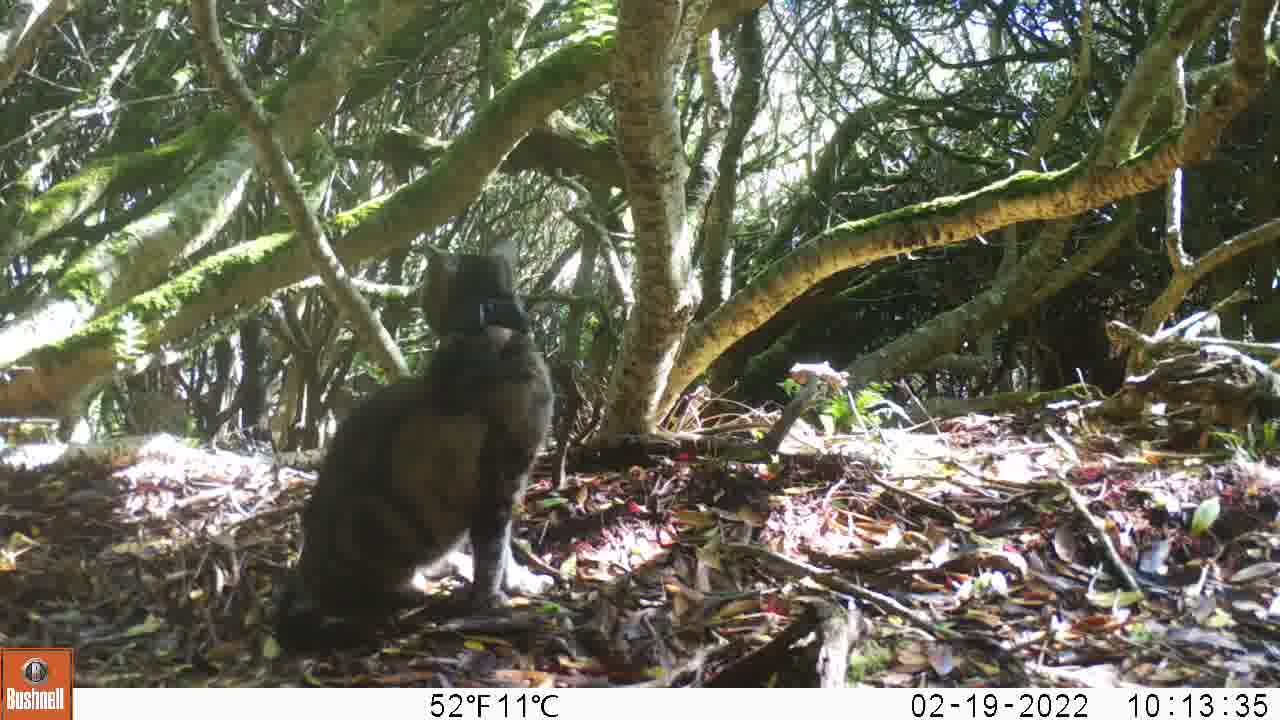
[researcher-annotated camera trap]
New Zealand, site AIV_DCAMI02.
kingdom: Animalia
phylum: Chordata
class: Mammalia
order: Carnivora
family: Felidae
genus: Felis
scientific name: Felis catus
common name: domestic cat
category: cat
Cat (domestic cat) (Felis catus).